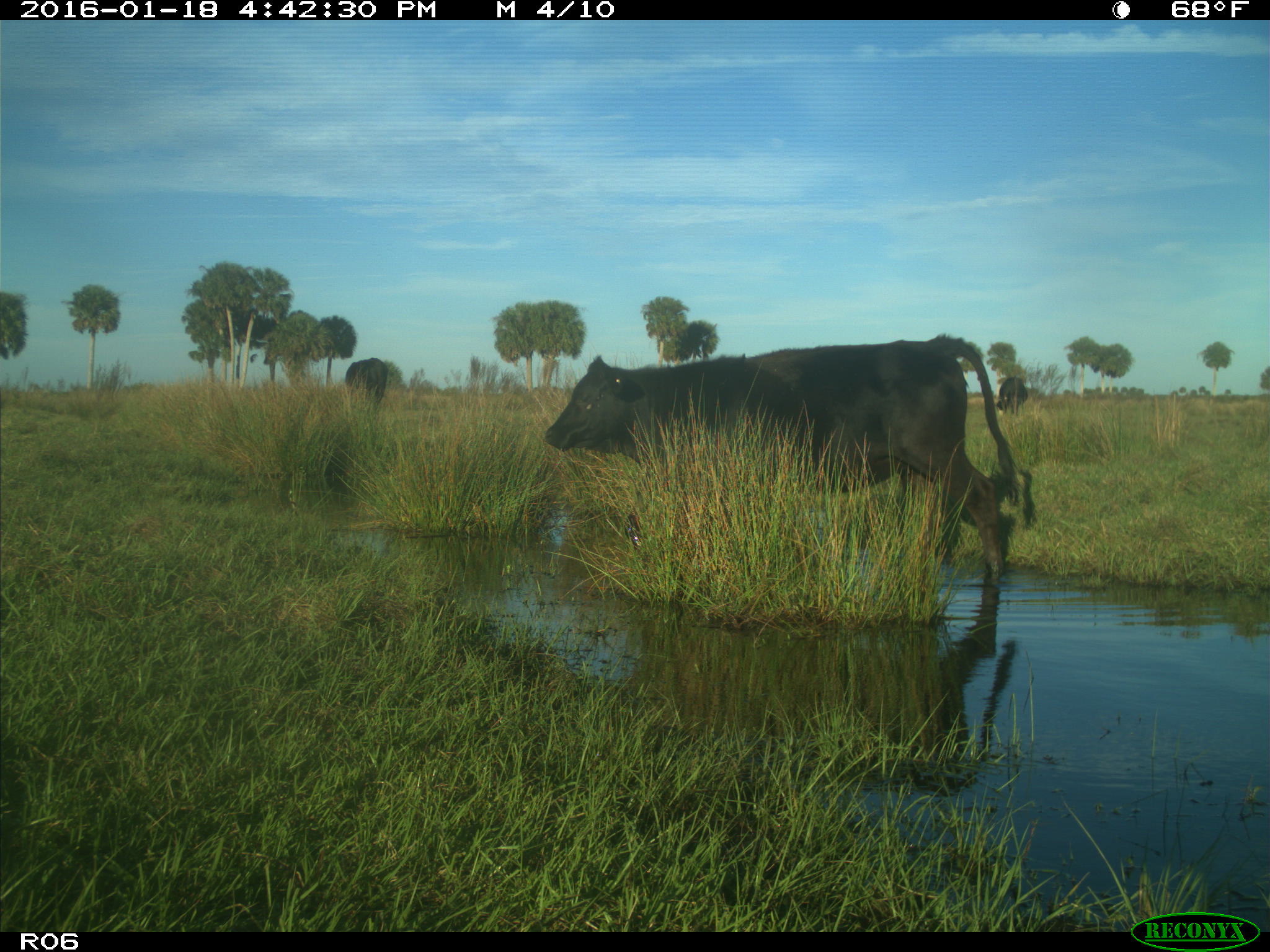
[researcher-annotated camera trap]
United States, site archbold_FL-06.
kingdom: Animalia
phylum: Chordata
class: Mammalia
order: Artiodactyla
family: Bovidae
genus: Bos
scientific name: Bos taurus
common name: domestic cow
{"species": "Bos taurus (domestic cow)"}